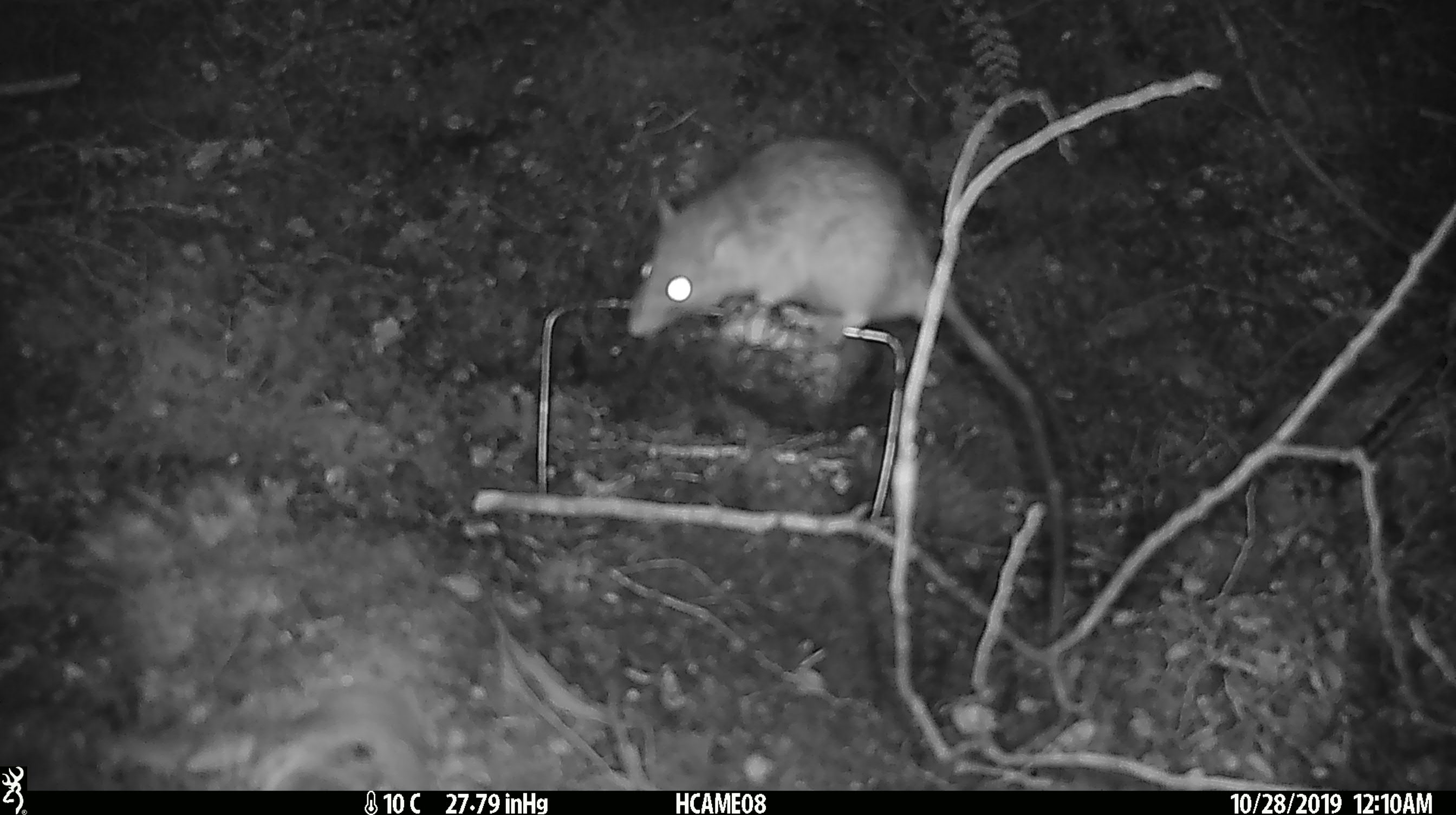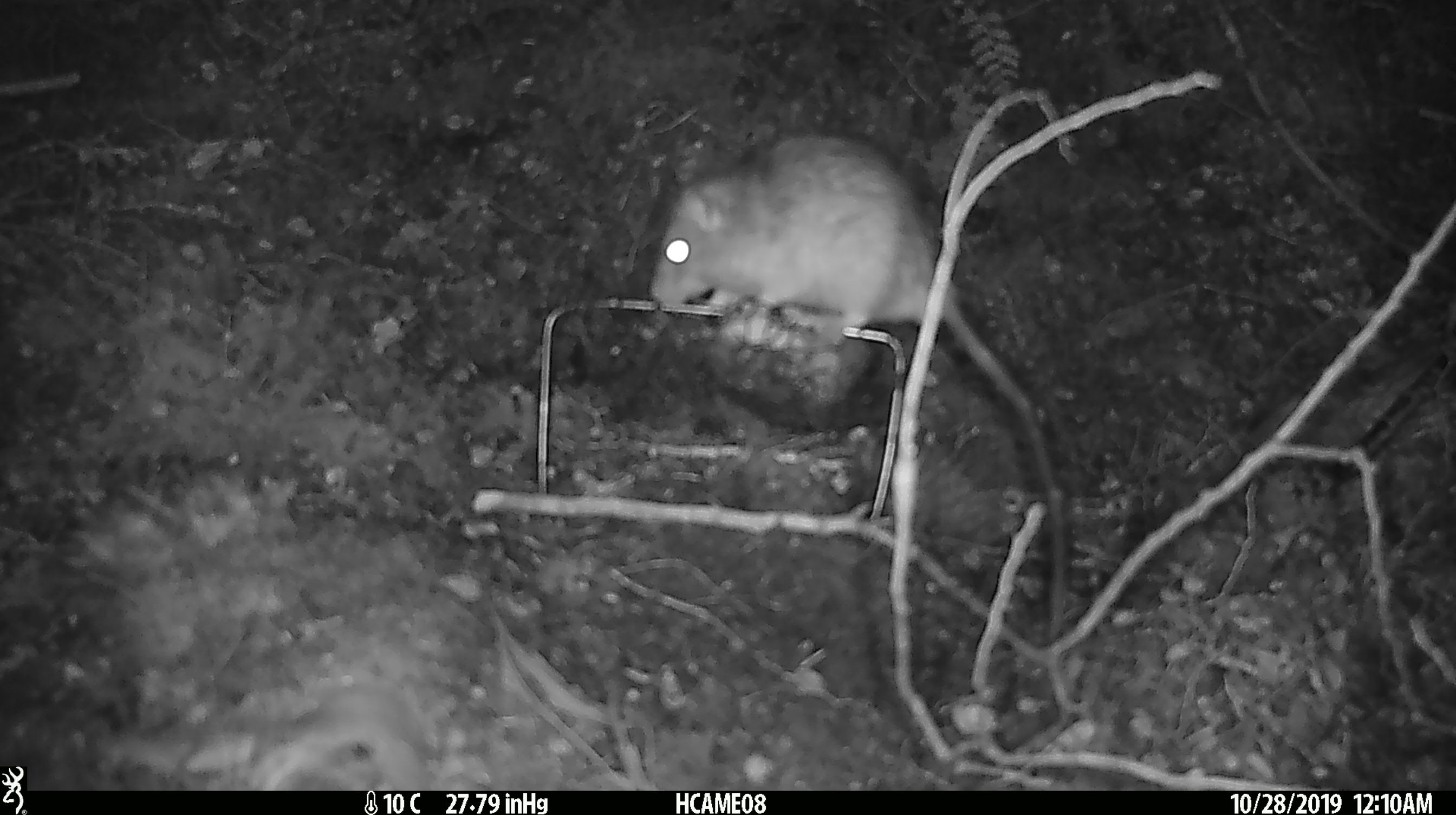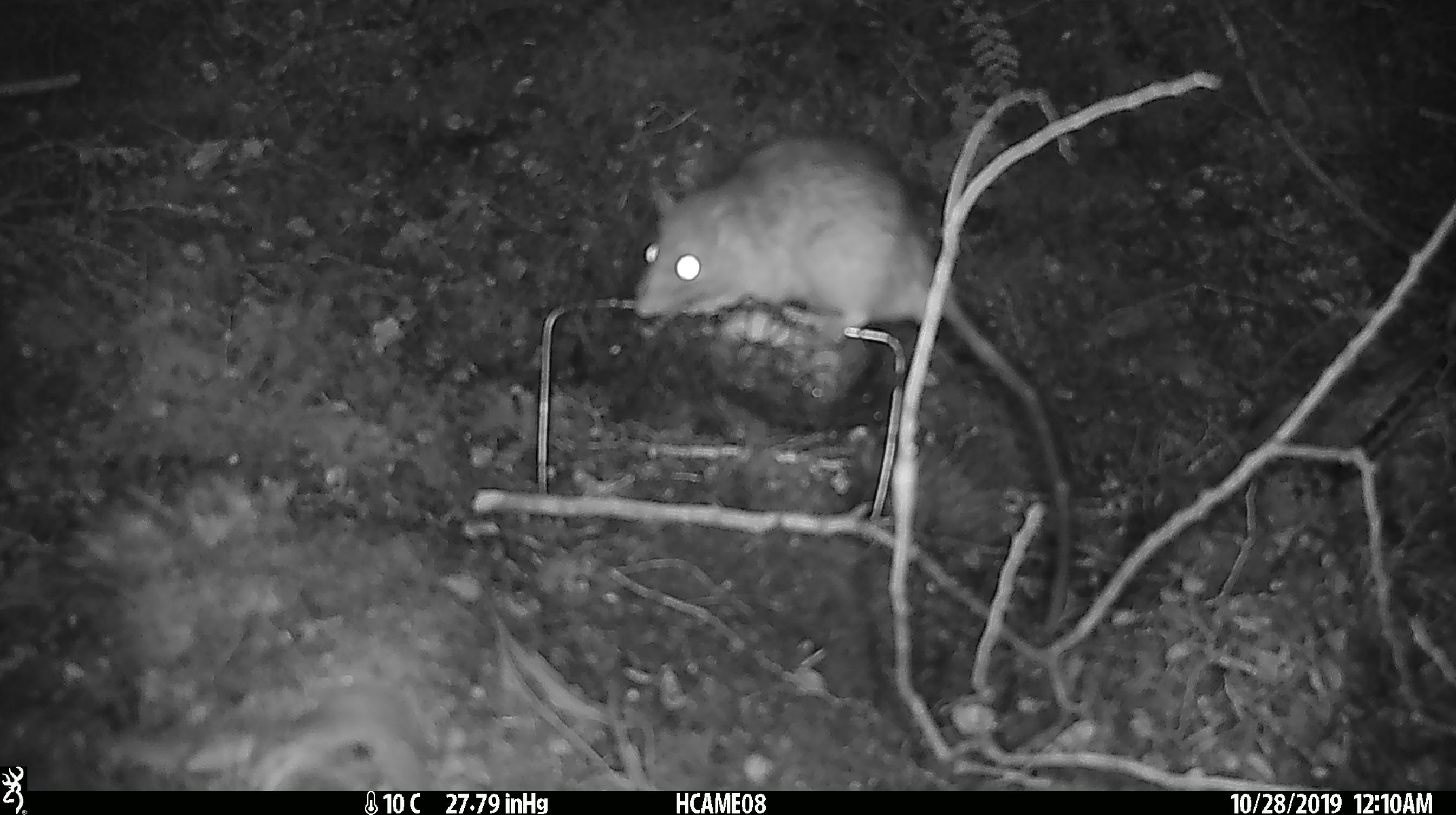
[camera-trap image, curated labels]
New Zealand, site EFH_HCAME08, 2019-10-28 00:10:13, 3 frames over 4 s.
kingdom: Animalia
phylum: Chordata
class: Mammalia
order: Rodentia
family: Muridae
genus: Rattus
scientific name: Rattus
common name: rat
Rat (Rattus).